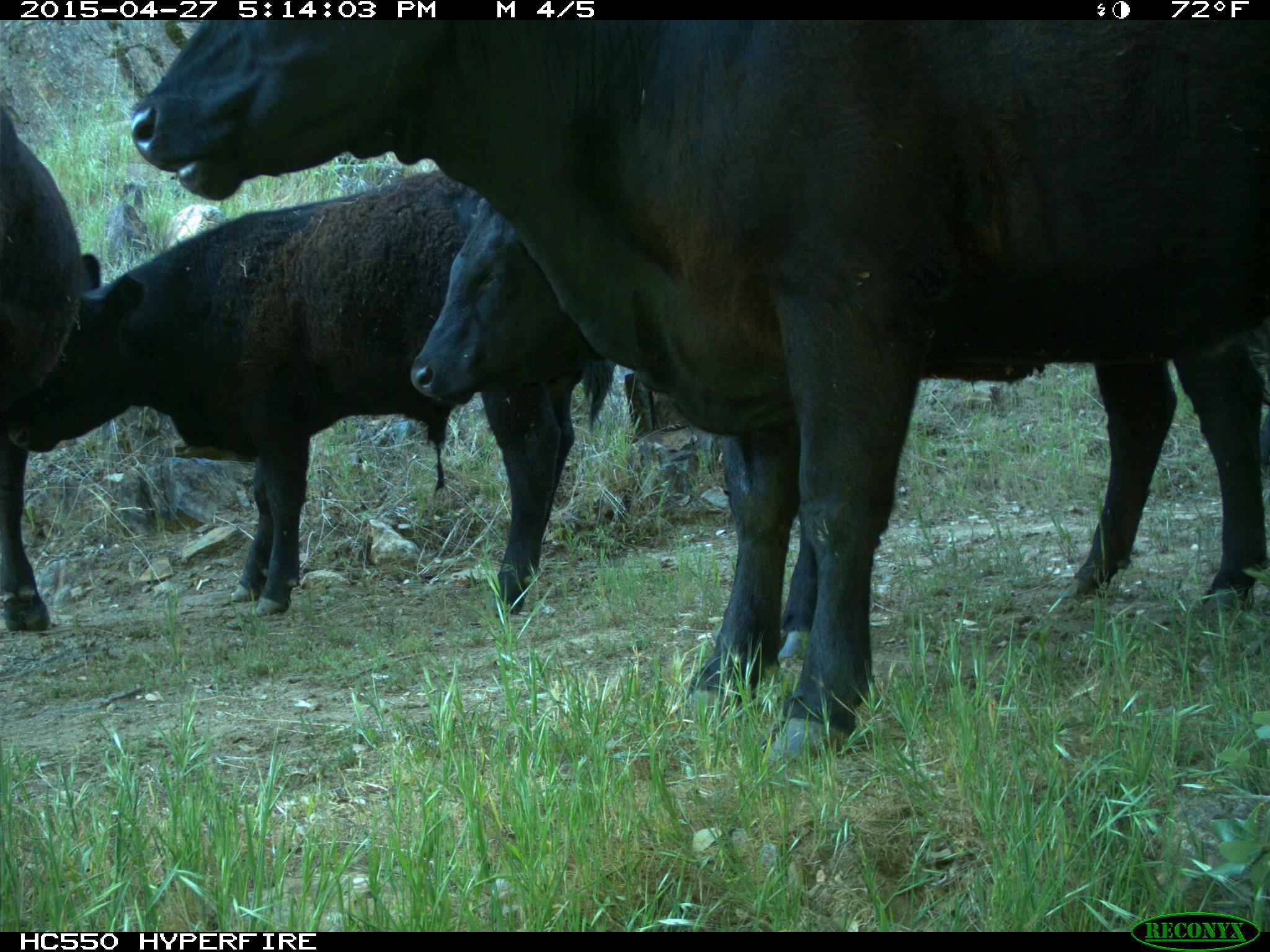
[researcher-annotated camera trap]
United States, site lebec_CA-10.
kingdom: Animalia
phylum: Chordata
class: Mammalia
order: Artiodactyla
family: Bovidae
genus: Bos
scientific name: Bos taurus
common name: domestic cow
Bos taurus (domestic cow).